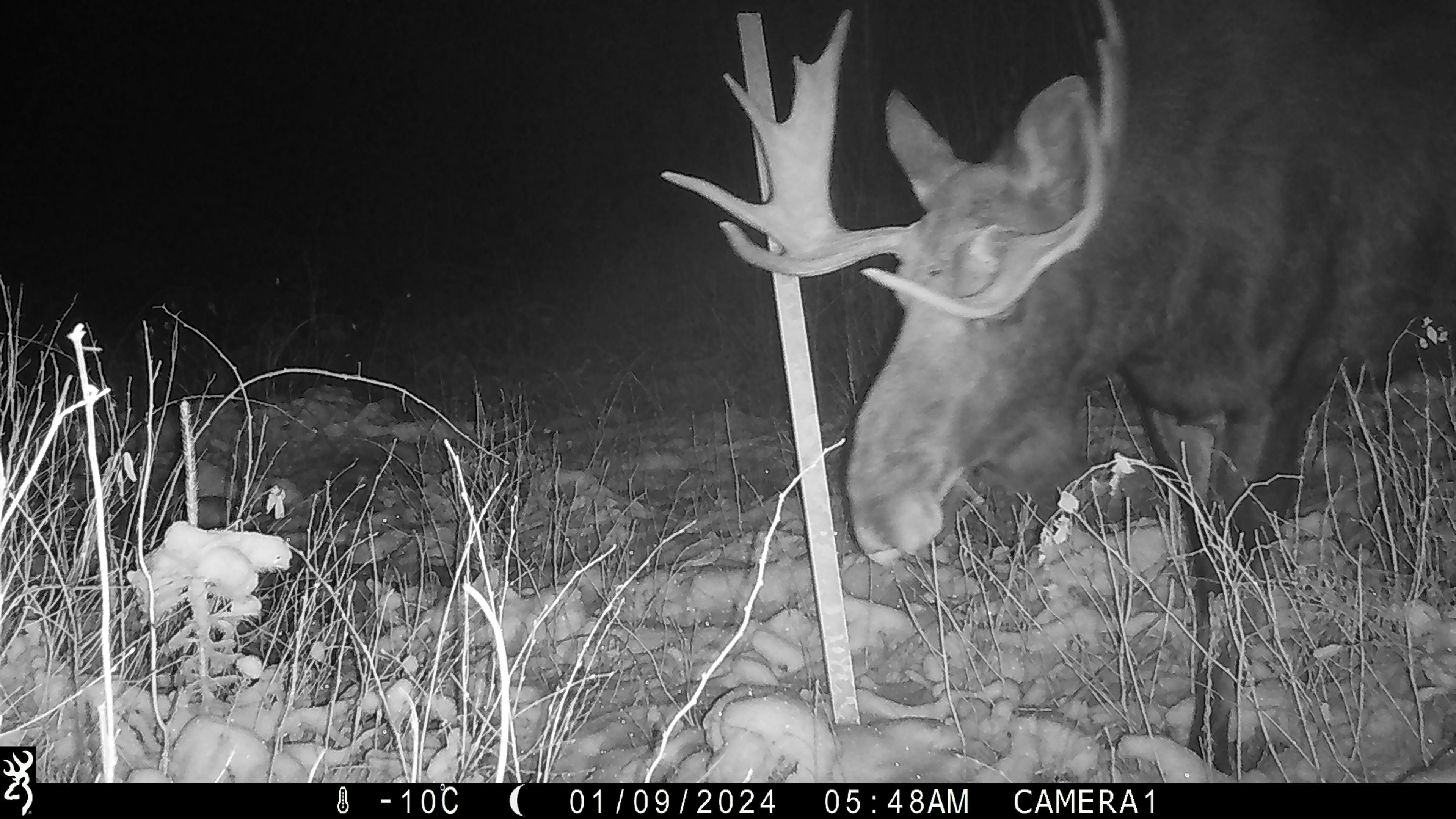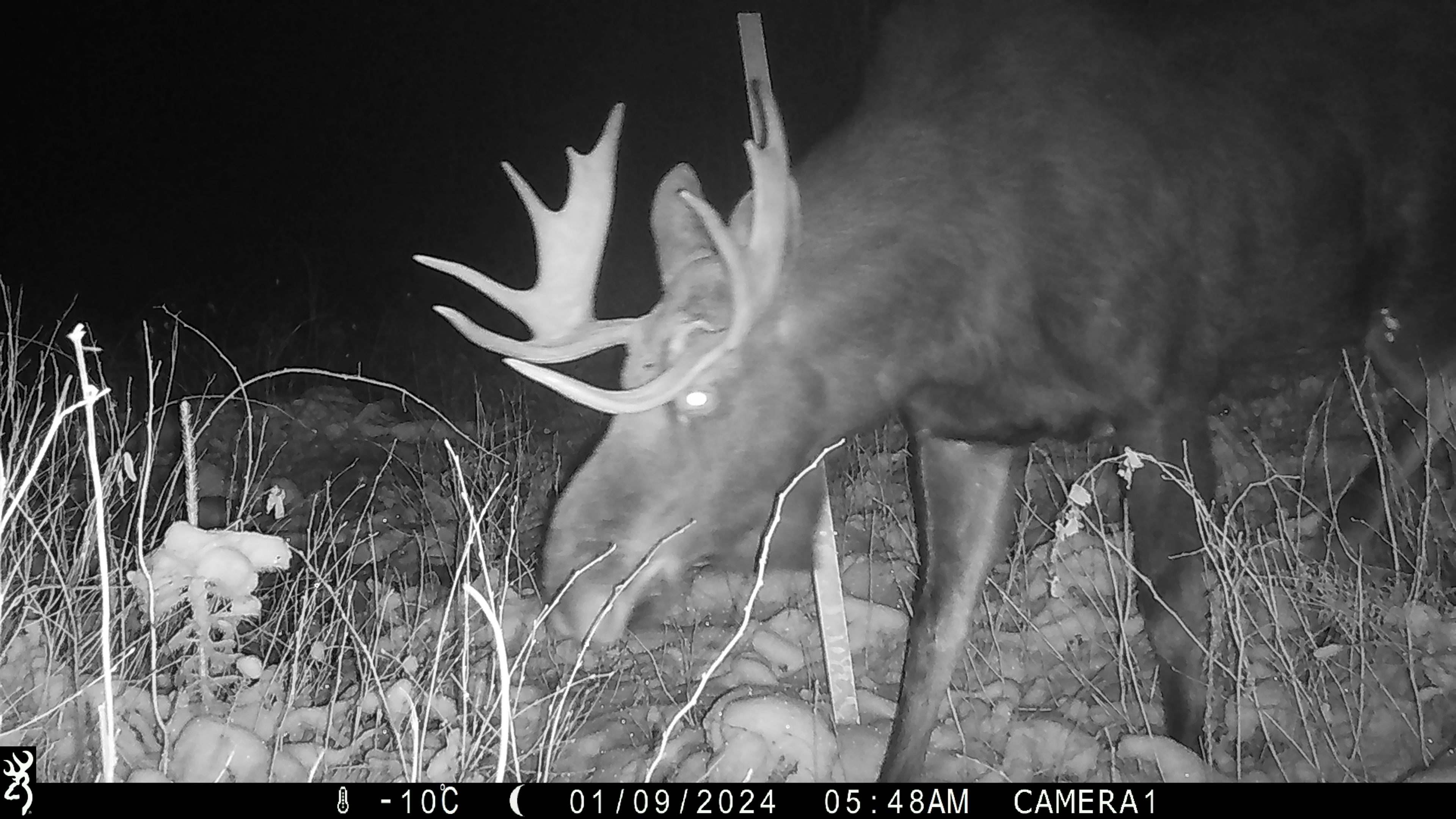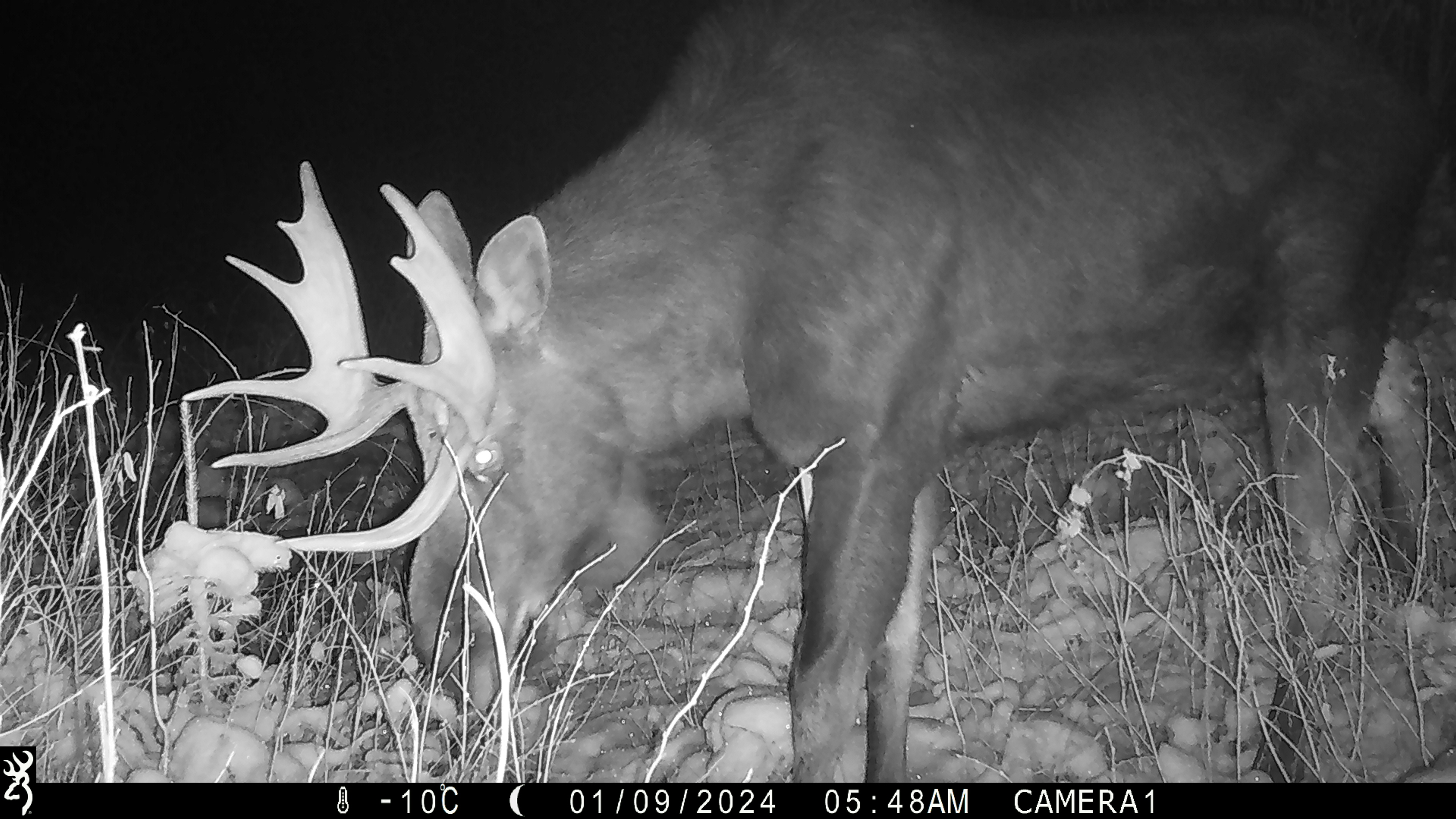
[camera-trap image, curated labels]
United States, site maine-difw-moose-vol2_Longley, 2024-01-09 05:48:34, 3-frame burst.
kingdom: Animalia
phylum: Chordata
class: Mammalia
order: Artiodactyla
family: Cervidae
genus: Alces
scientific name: Alces alces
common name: moose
Moose (Alces alces).